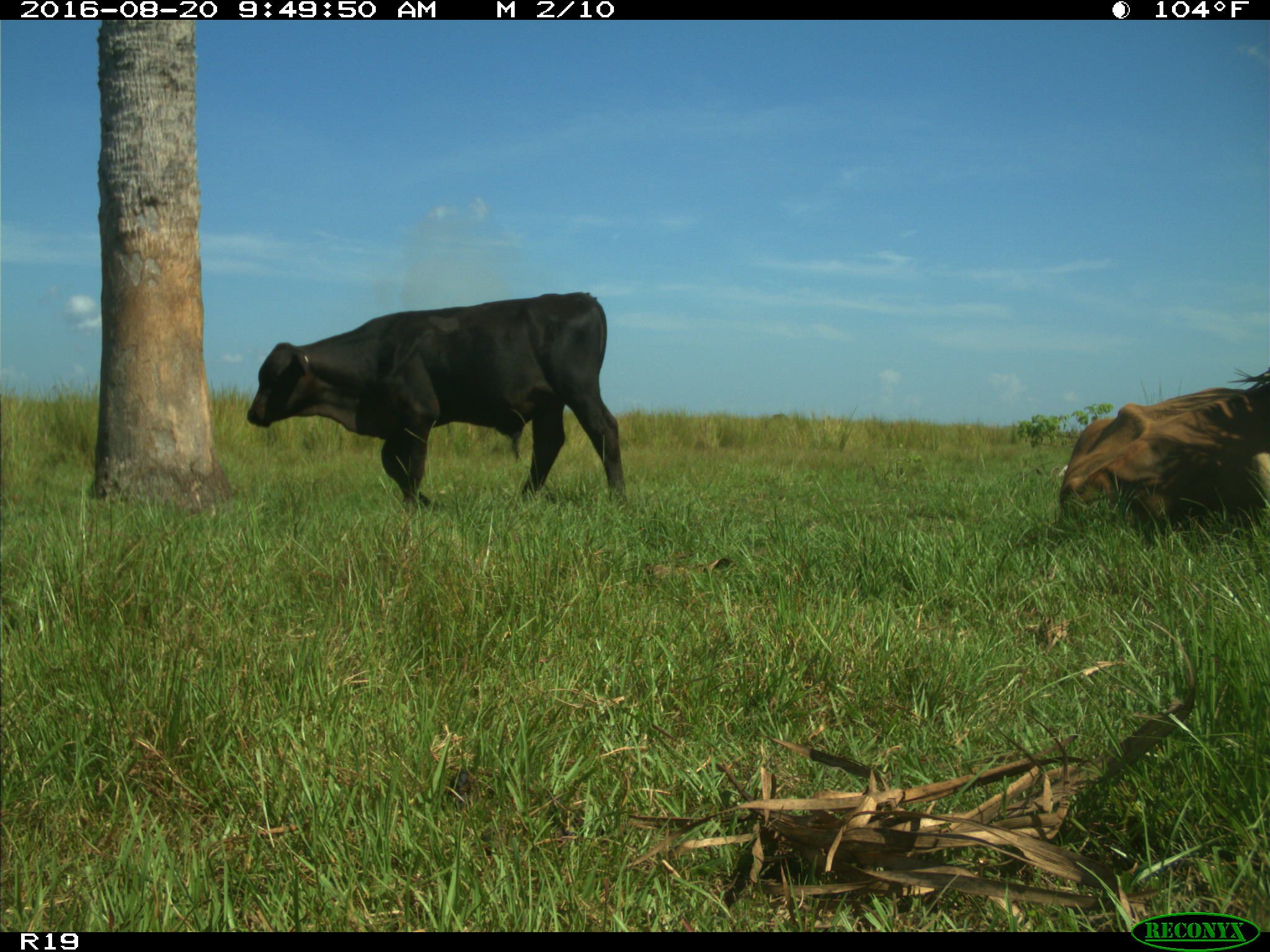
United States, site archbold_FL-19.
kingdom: Animalia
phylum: Chordata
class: Mammalia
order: Artiodactyla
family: Bovidae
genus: Bos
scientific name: Bos taurus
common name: domestic cow